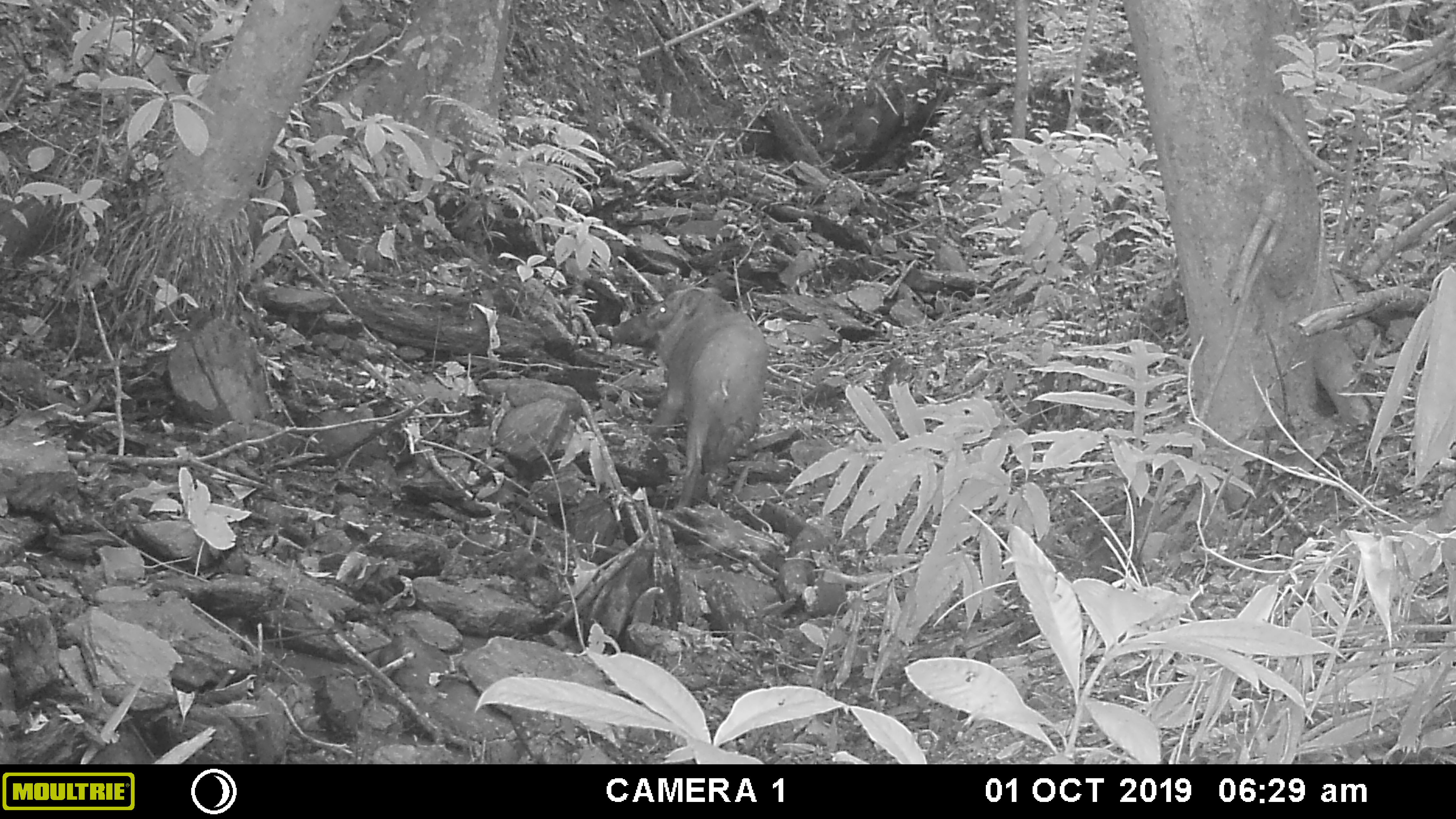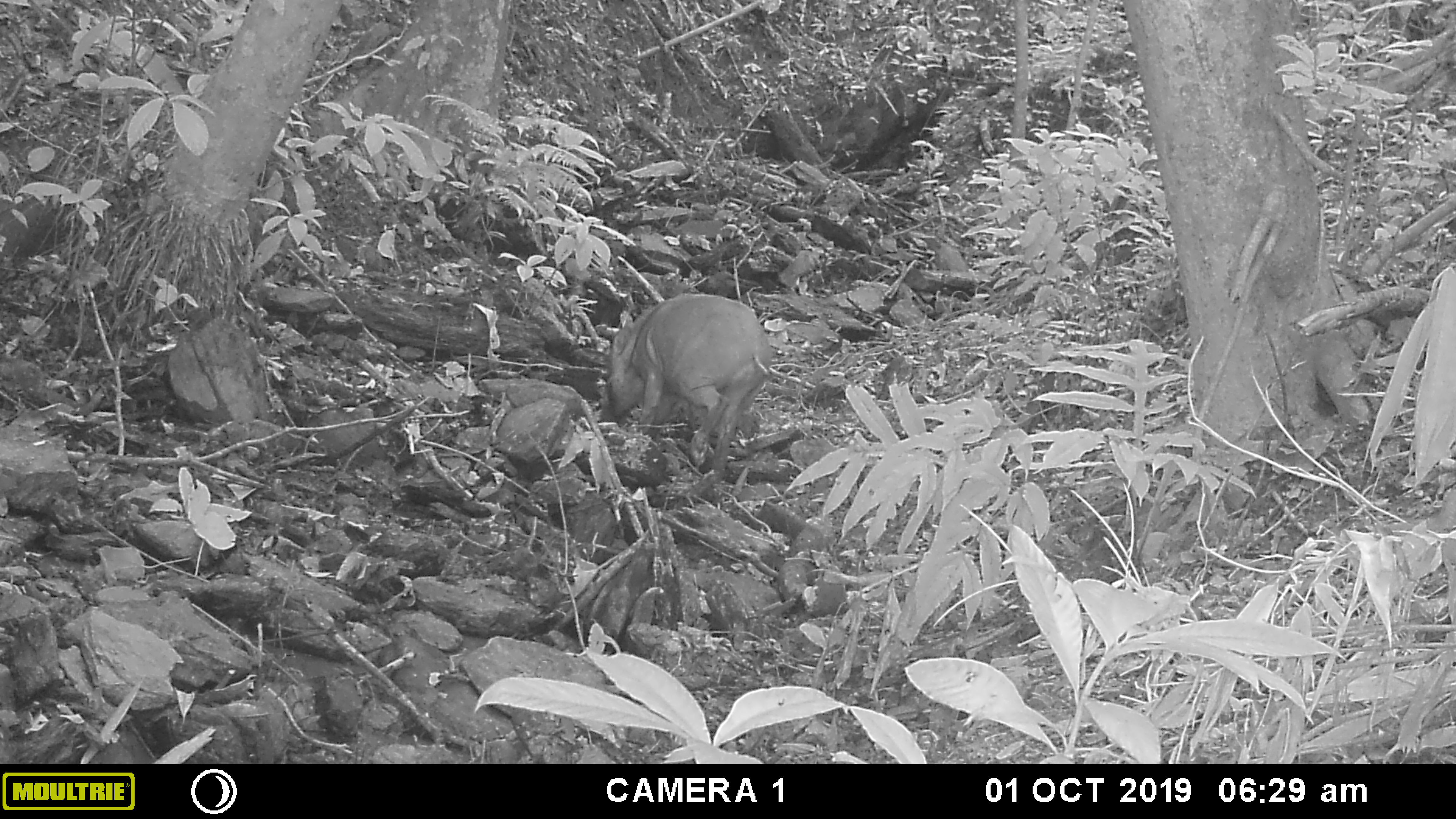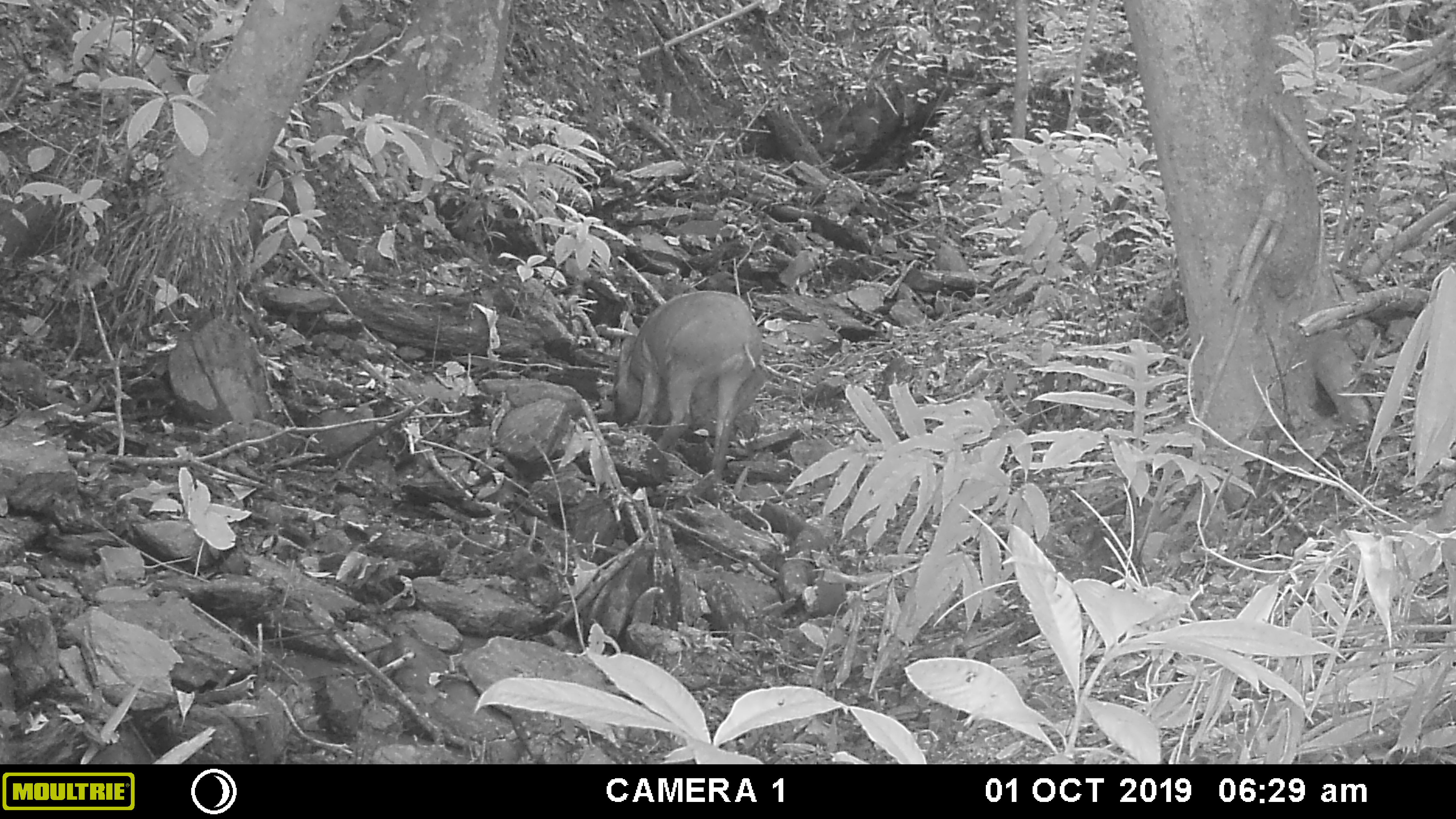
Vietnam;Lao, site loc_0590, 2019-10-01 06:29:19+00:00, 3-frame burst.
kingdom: Animalia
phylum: Chordata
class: Mammalia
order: Artiodactyla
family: Suidae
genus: Sus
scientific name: Sus scrofa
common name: eurasian wild pig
Eurasian wild pig (Sus scrofa). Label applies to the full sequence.